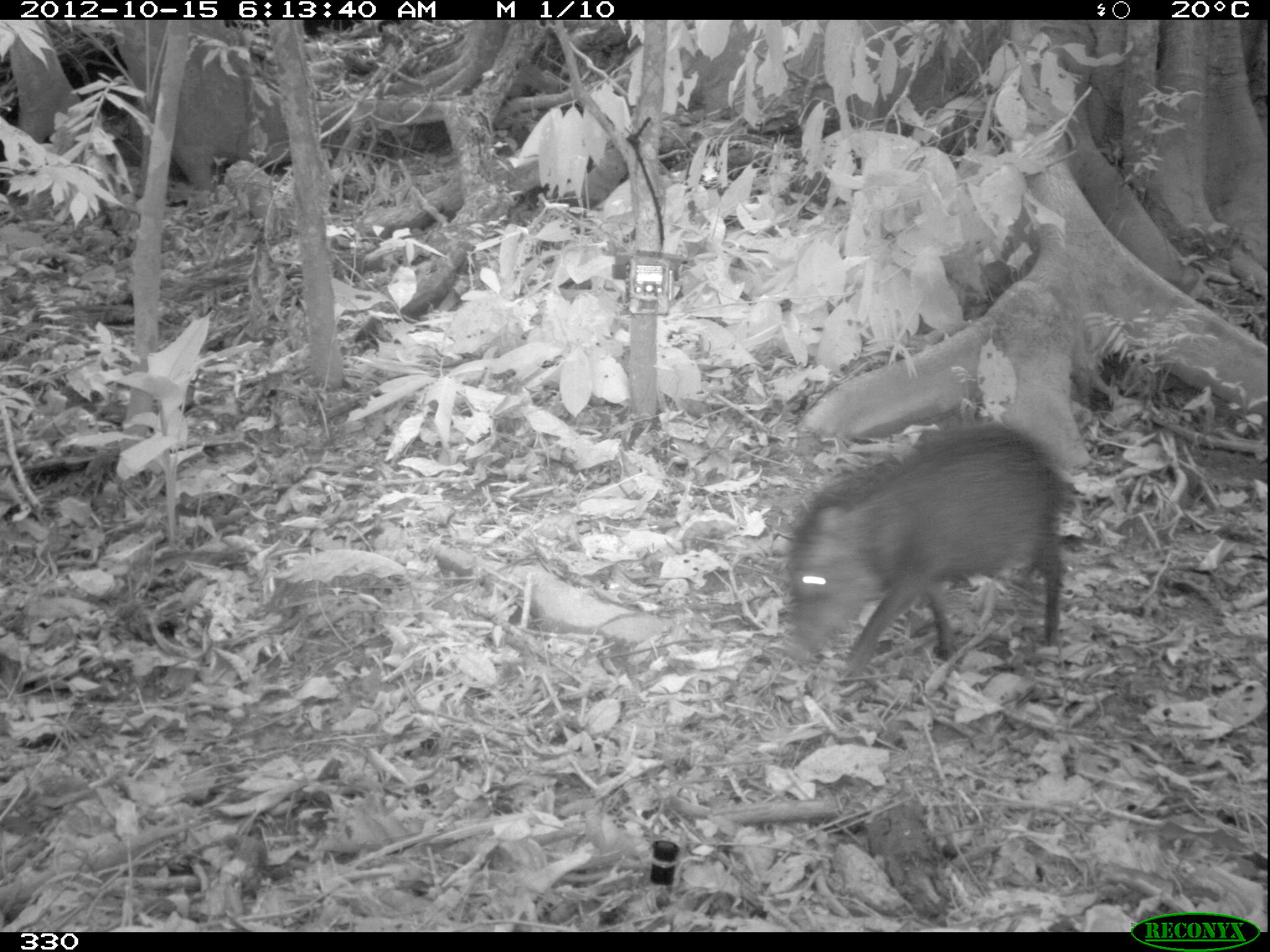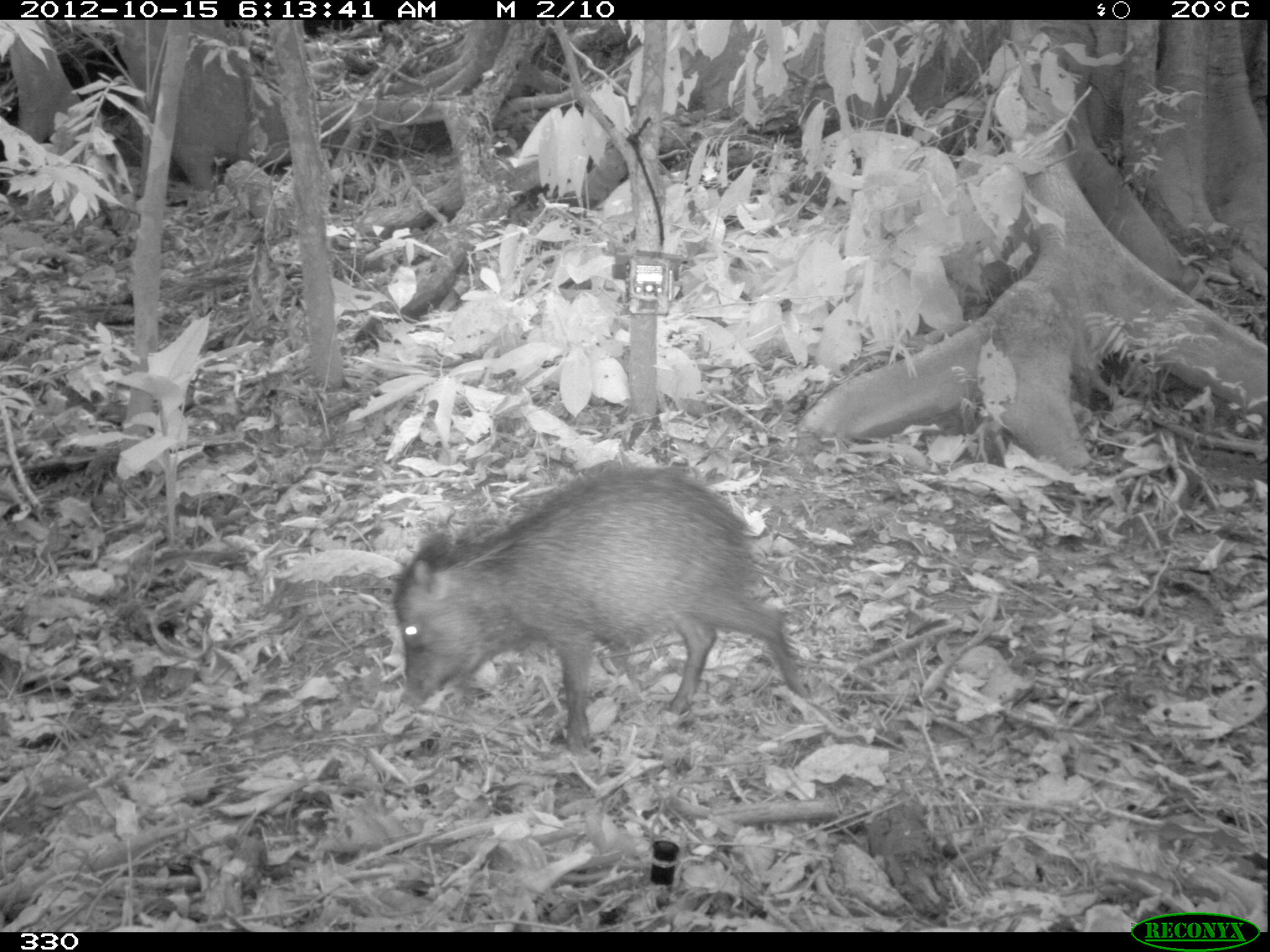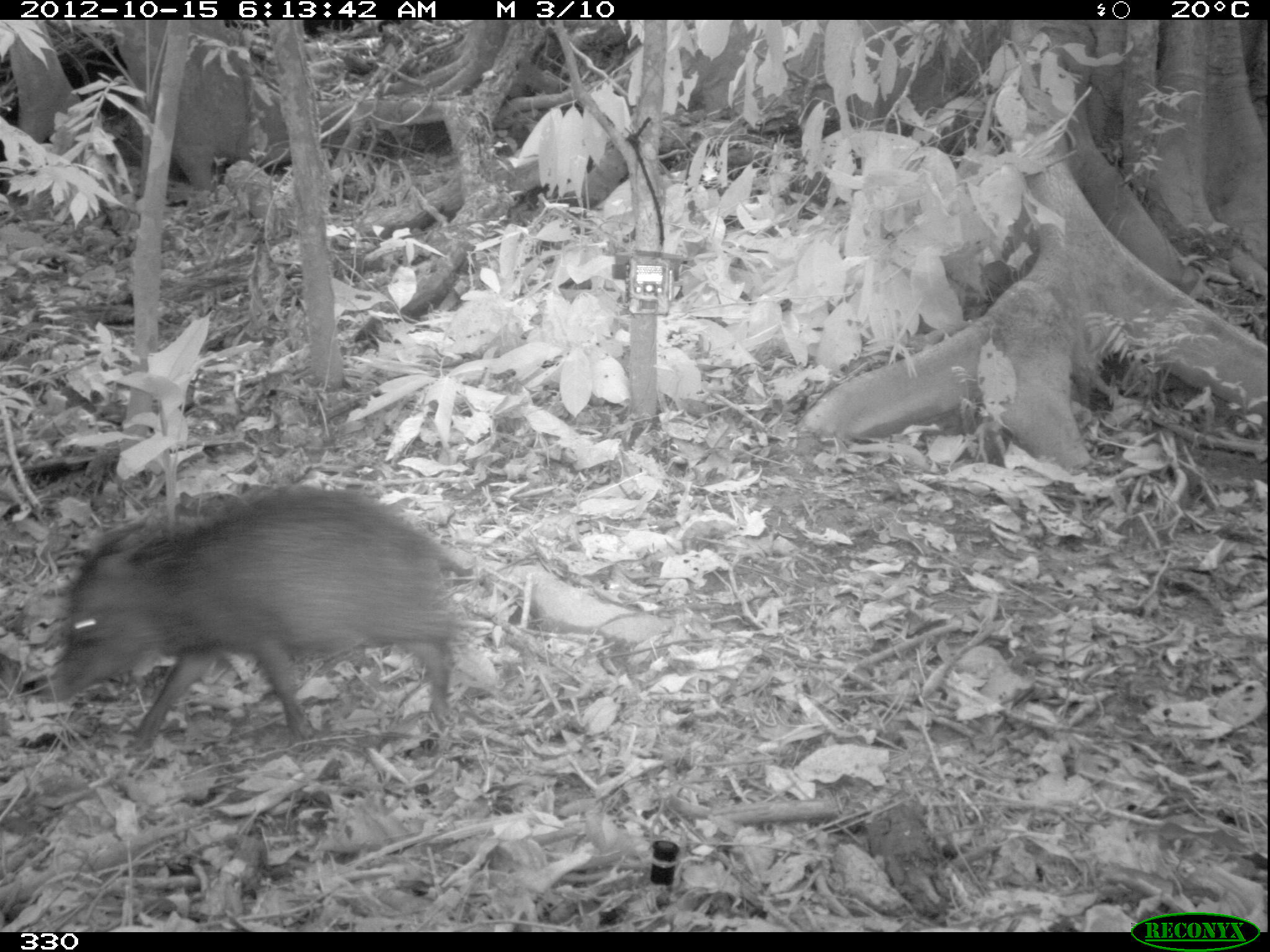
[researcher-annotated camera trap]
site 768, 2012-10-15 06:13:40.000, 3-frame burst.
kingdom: Animalia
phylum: Chordata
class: Mammalia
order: Artiodactyla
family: Tayassuidae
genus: Tayassu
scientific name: Tayassu pecari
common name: white-lipped peccary